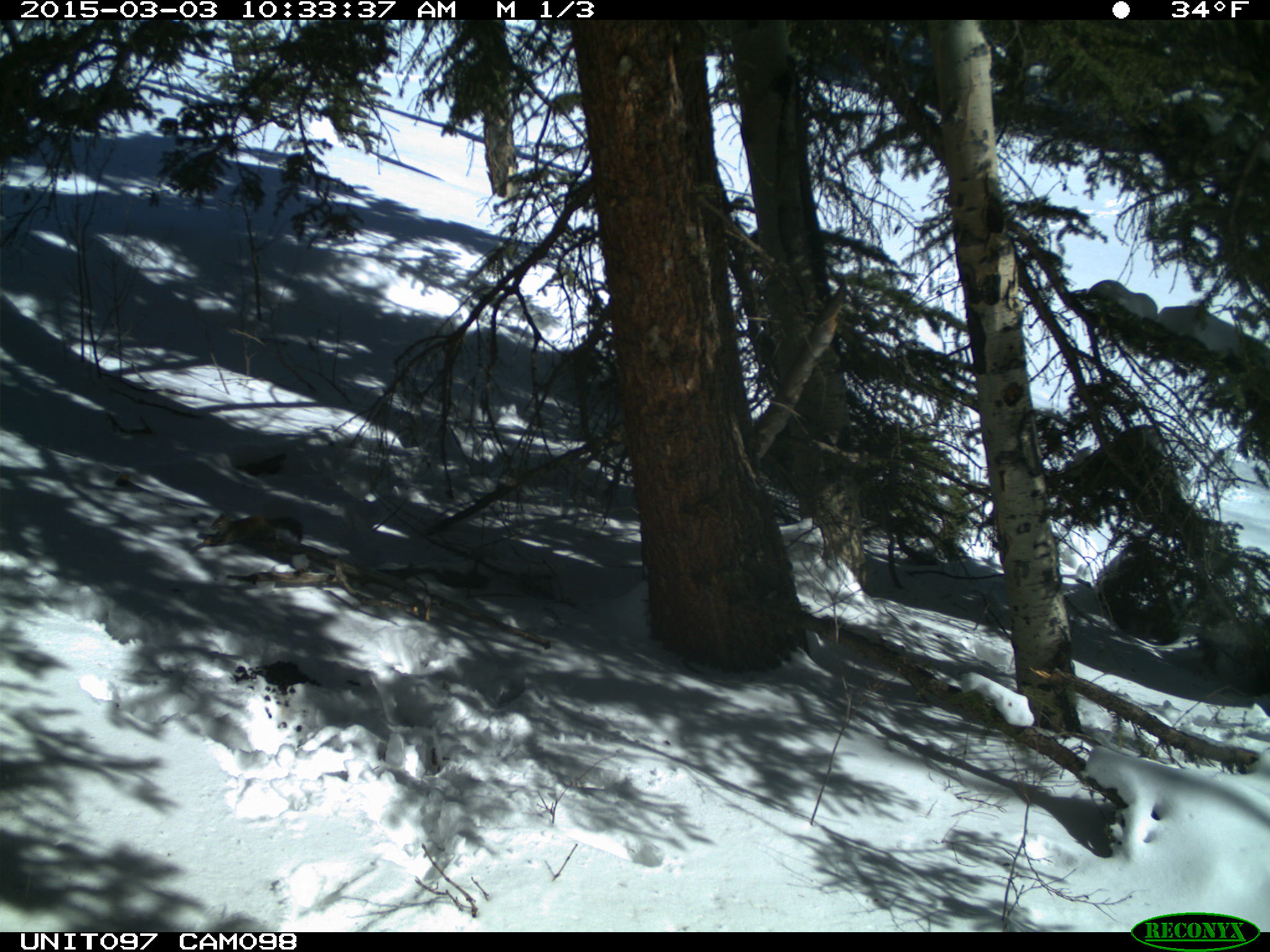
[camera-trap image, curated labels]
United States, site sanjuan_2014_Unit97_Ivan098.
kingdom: Animalia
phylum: Chordata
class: Mammalia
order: Rodentia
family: Sciuridae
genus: Tamiasciurus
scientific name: Tamiasciurus hudsonicus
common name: american red squirrel